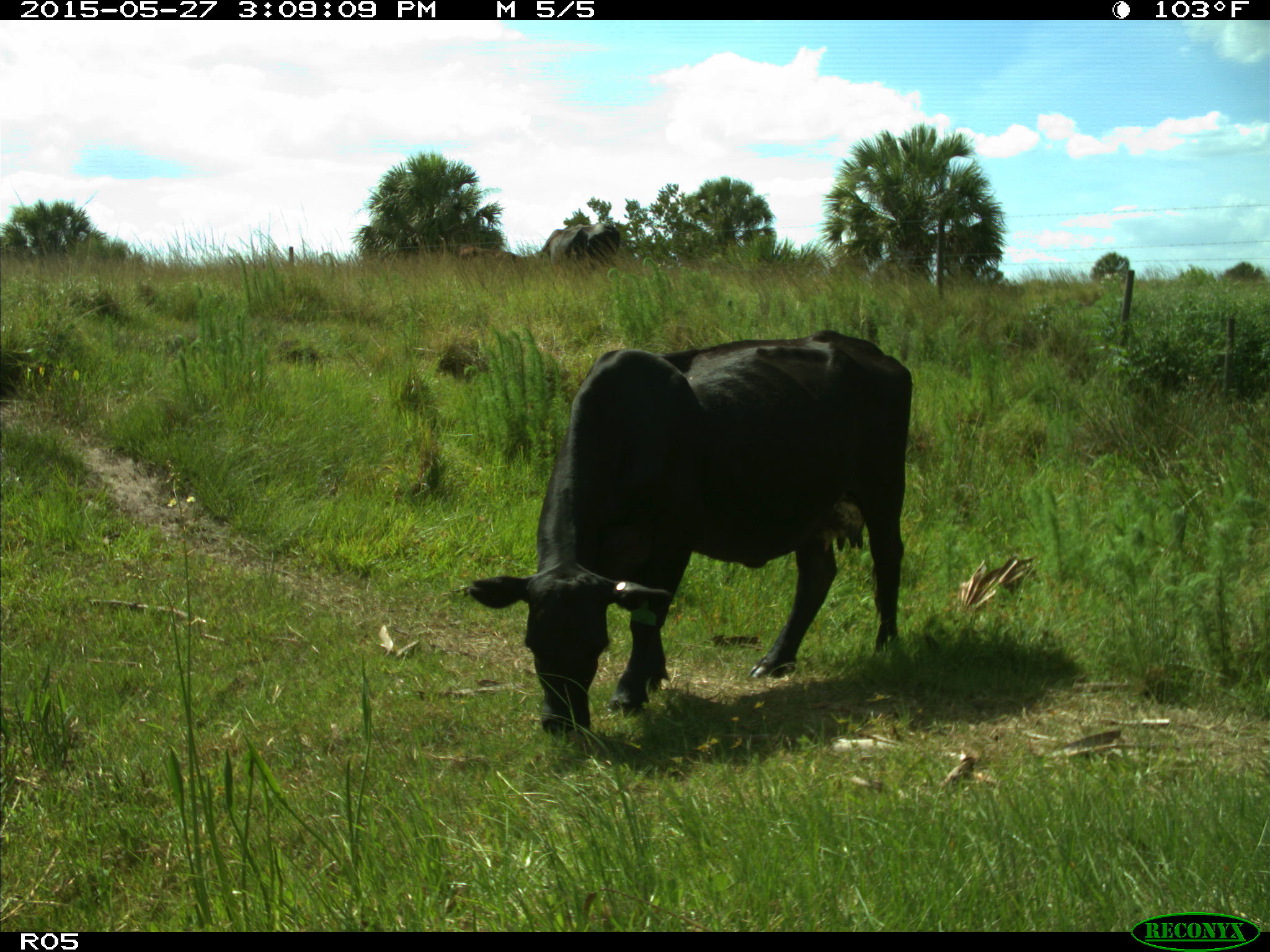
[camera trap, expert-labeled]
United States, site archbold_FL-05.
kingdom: Animalia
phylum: Chordata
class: Mammalia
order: Artiodactyla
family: Bovidae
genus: Bos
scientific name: Bos taurus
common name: domestic cow